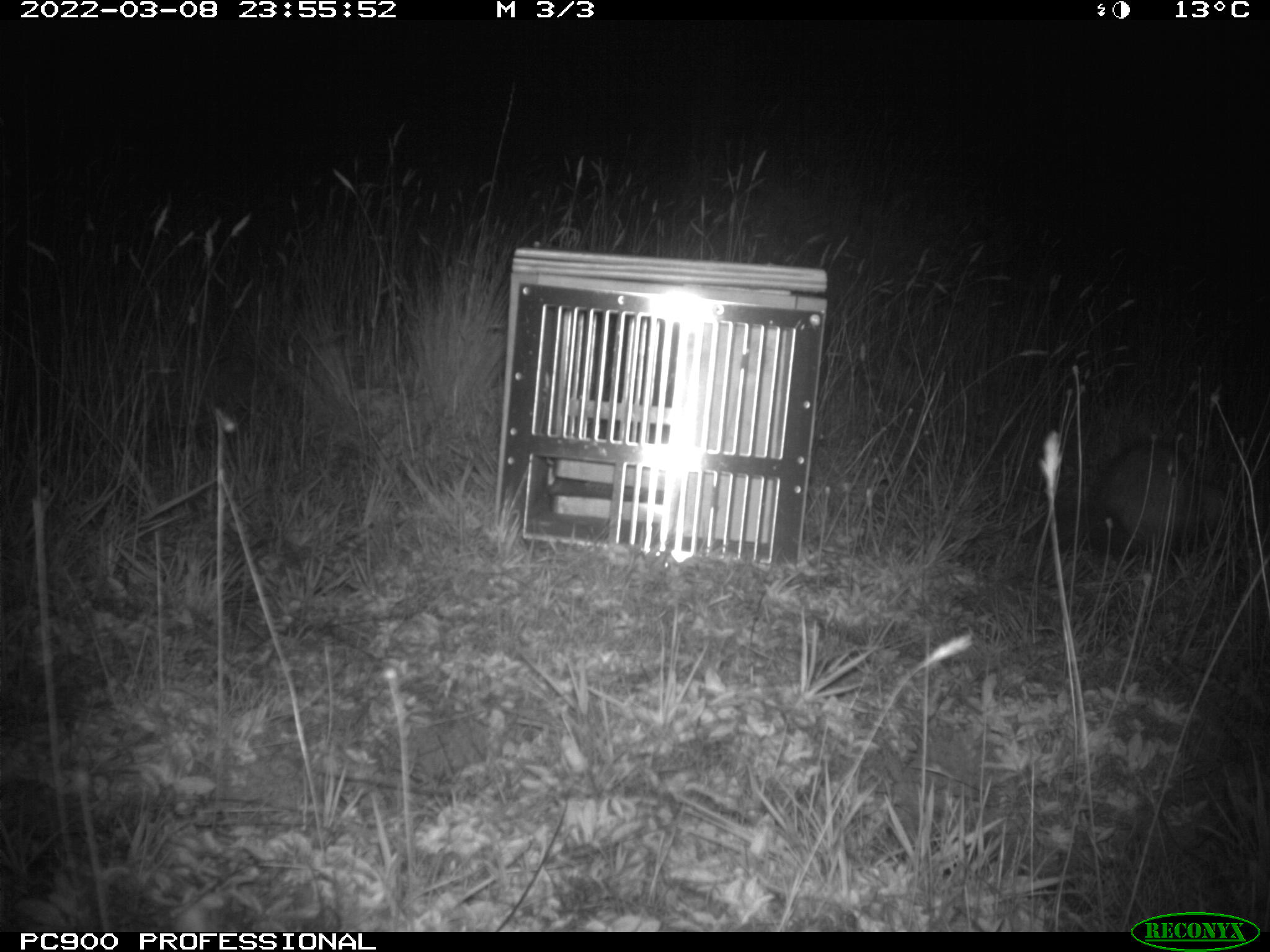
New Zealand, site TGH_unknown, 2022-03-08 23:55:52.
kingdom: Animalia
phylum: Chordata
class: Mammalia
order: Carnivora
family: Mustelidae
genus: Mustela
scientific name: Mustela furo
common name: ferret